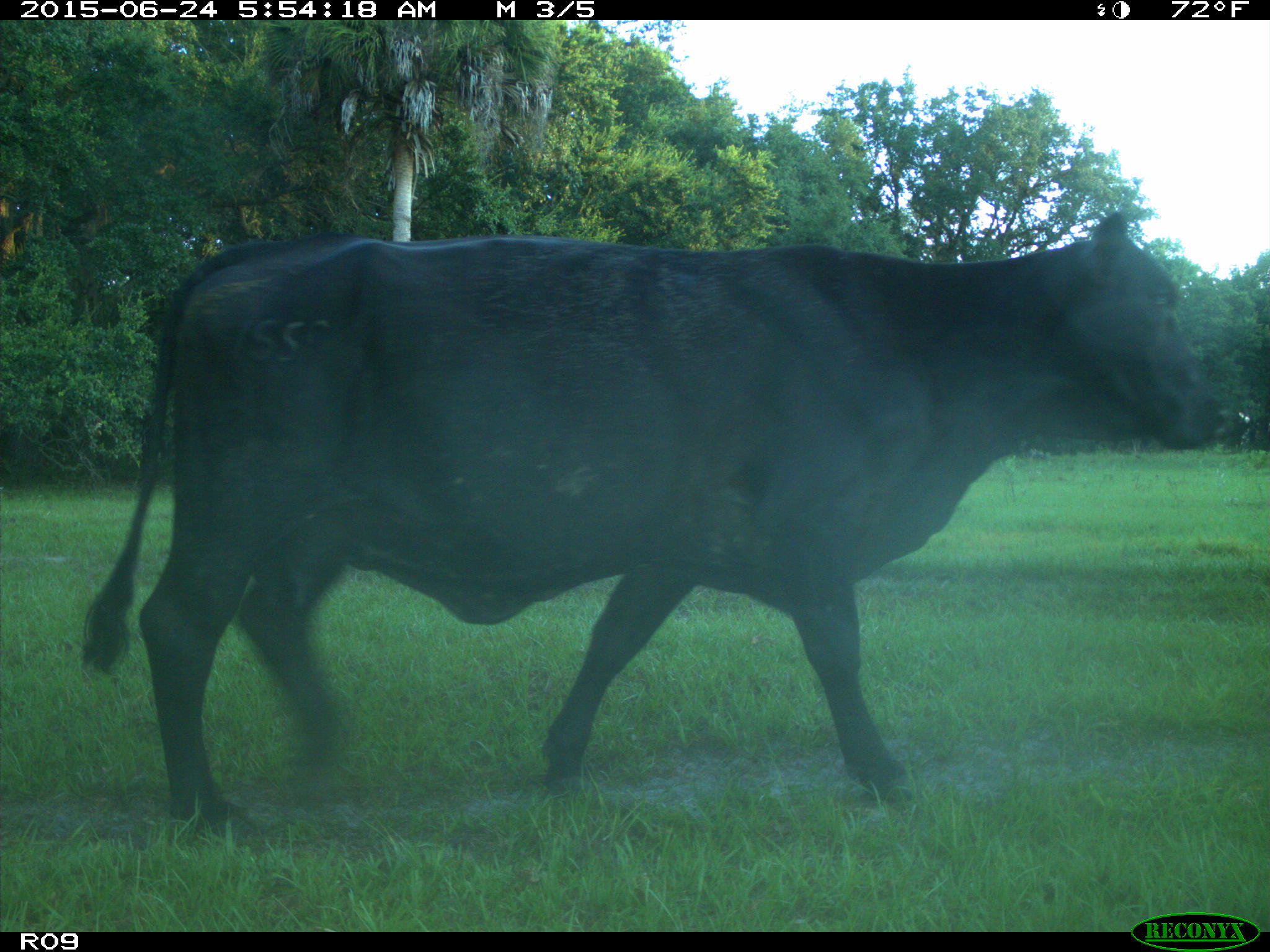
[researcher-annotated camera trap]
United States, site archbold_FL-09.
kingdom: Animalia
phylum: Chordata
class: Mammalia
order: Artiodactyla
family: Bovidae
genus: Bos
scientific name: Bos taurus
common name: domestic cow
Bos taurus (domestic cow).